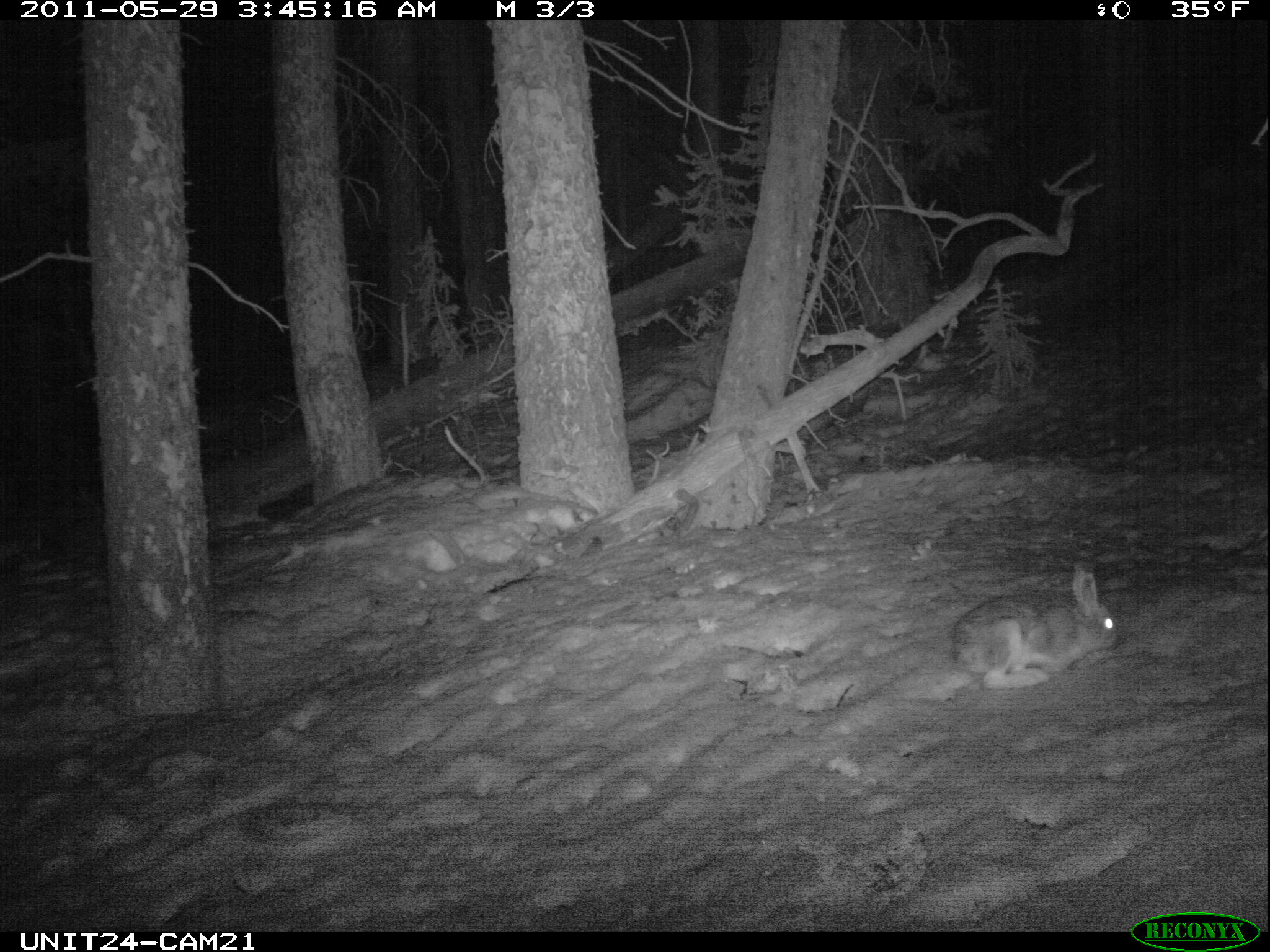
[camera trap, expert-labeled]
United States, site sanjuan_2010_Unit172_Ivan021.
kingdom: Animalia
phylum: Chordata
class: Mammalia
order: Lagomorpha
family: Leporidae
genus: Lepus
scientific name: Lepus americanus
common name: snowshoe hare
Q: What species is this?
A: Lepus americanus (snowshoe hare).